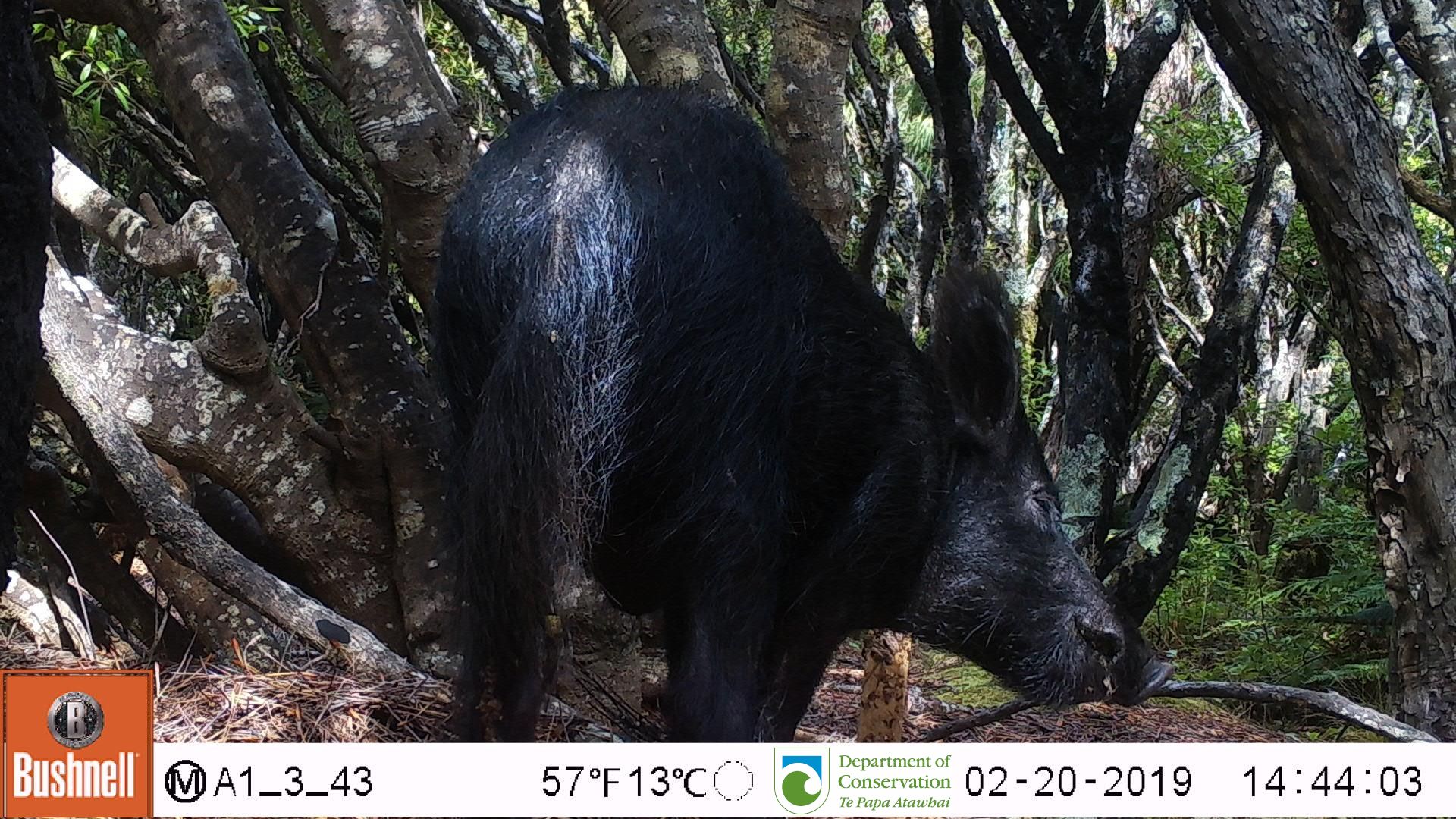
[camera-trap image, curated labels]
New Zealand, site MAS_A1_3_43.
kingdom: Animalia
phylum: Chordata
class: Mammalia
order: Artiodactyla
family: Suidae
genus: Sus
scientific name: Sus scrofa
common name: pig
Pig (Sus scrofa).